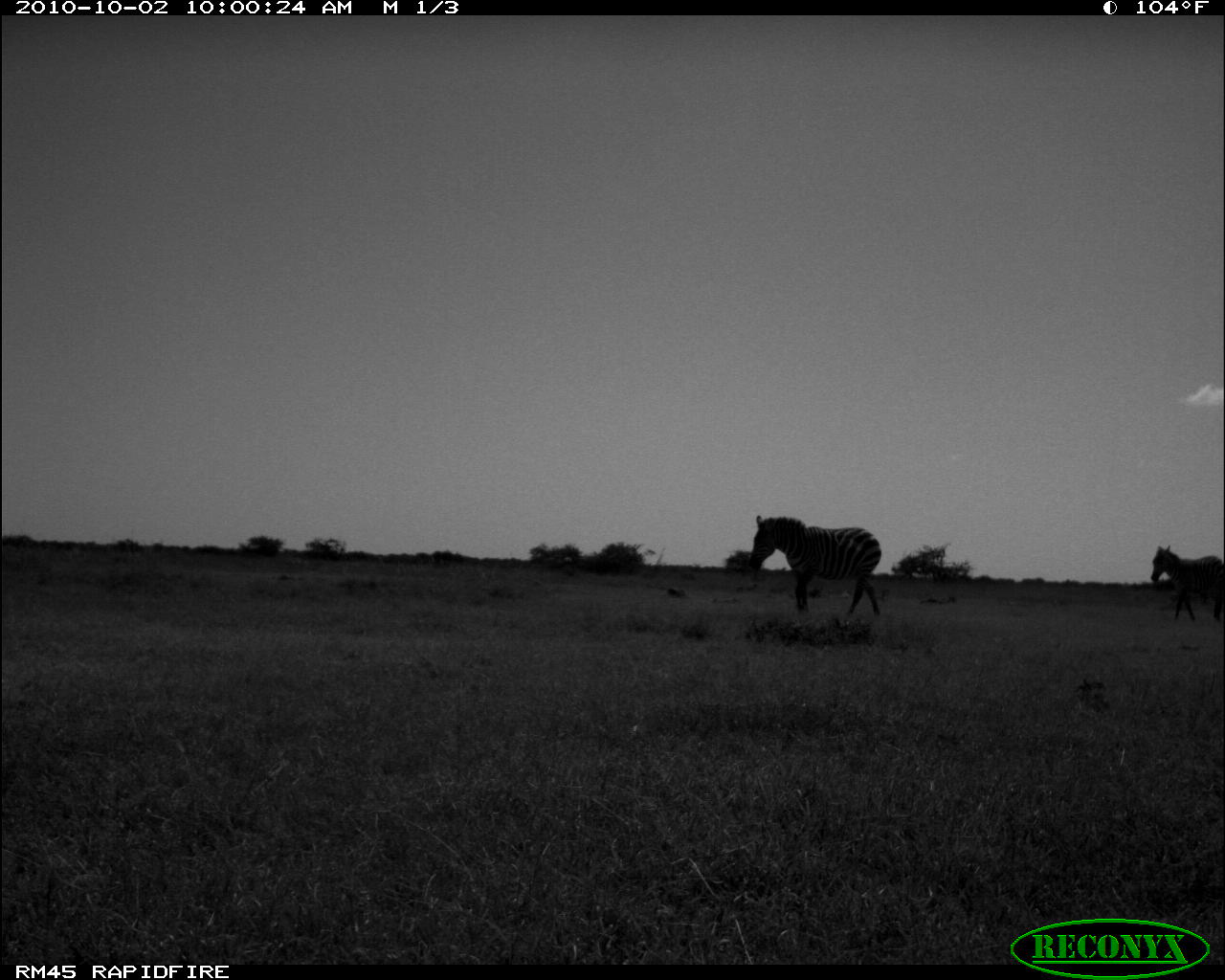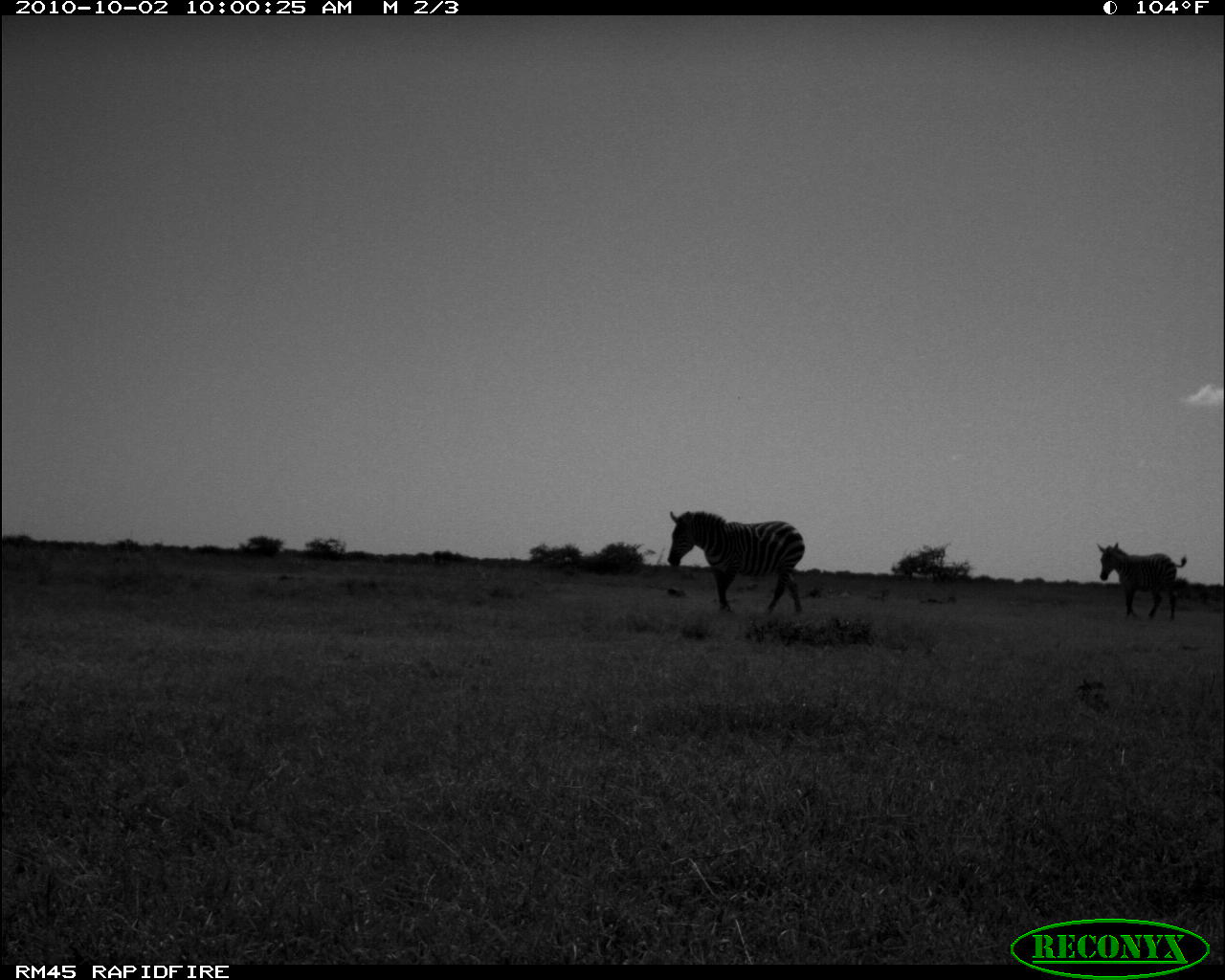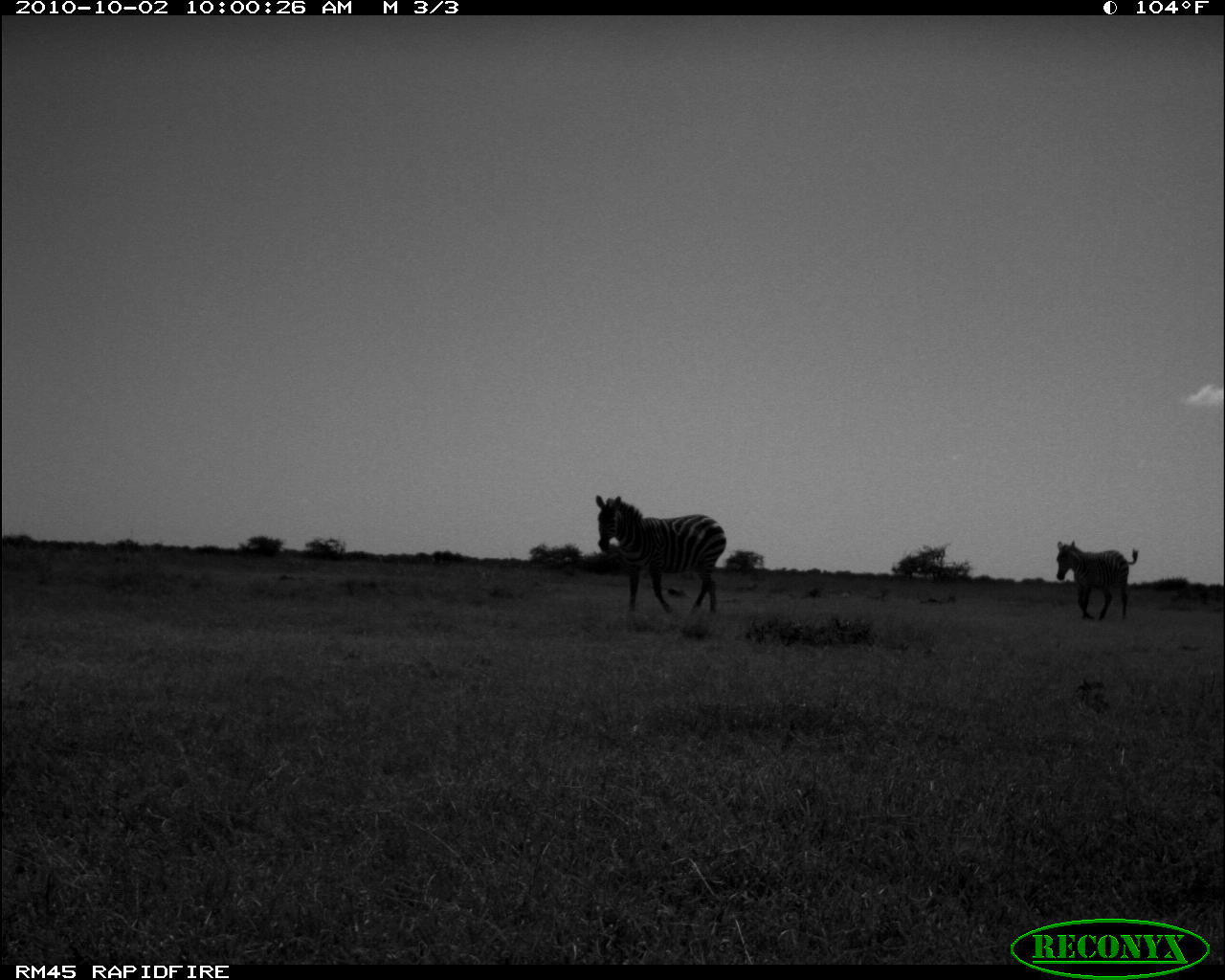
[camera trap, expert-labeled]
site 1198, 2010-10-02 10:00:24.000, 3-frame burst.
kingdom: Animalia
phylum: Chordata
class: Mammalia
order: Perissodactyla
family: Equidae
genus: Equus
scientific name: Equus quagga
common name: plains zebra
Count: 2.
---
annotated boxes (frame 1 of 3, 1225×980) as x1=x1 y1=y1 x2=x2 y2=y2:
equus quagga: x1=746 y1=515 x2=882 y2=614; x1=1147 y1=545 x2=1219 y2=618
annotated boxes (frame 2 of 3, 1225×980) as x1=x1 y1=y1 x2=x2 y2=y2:
equus quagga: x1=664 y1=510 x2=805 y2=616; x1=1095 y1=541 x2=1188 y2=620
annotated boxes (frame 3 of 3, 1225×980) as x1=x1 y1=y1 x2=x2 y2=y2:
equus quagga: x1=595 y1=494 x2=727 y2=613; x1=1049 y1=540 x2=1138 y2=621